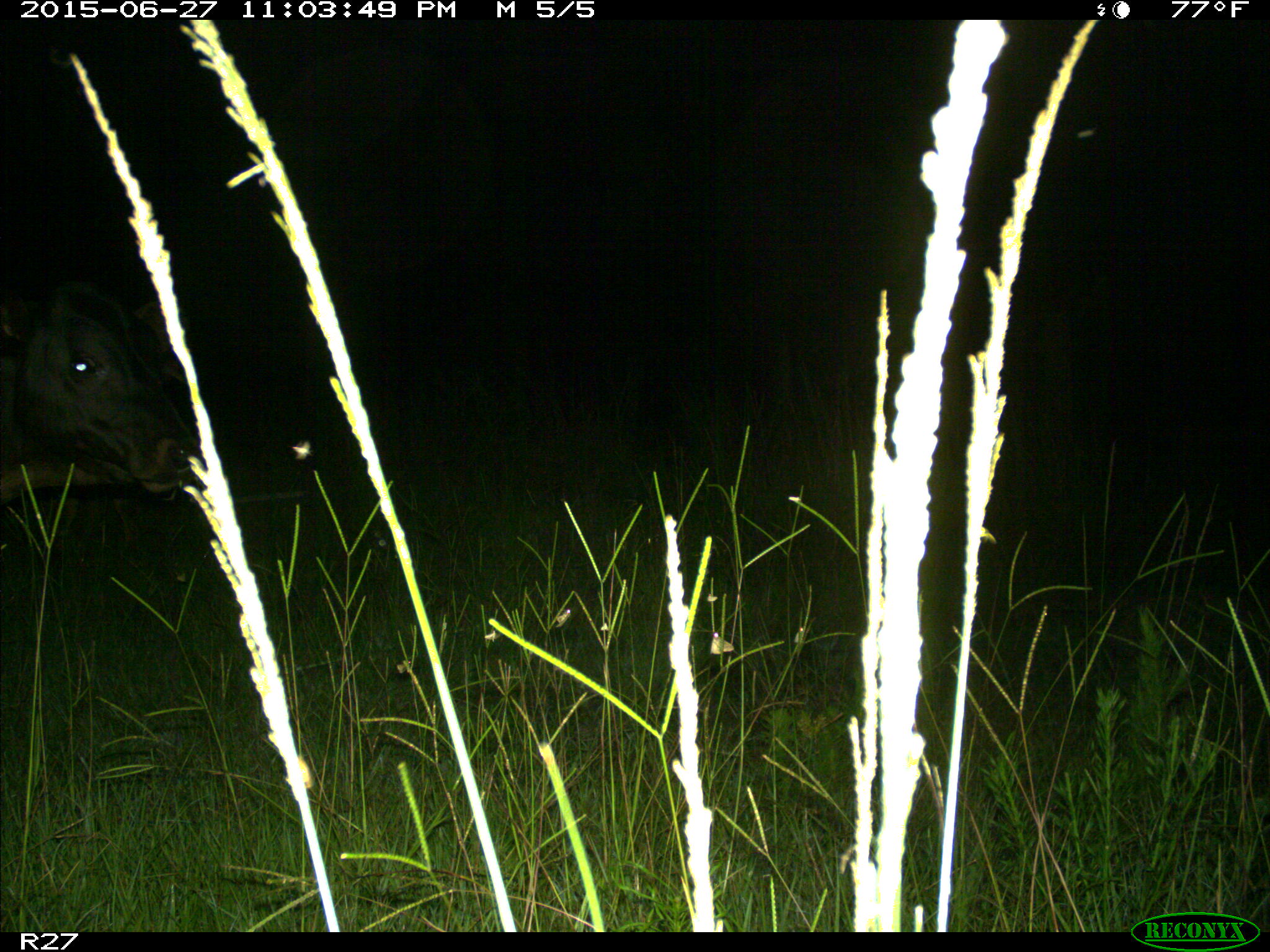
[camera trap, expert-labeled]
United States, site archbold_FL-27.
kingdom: Animalia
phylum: Chordata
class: Mammalia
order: Artiodactyla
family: Bovidae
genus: Bos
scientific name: Bos taurus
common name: domestic cow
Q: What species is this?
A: Bos taurus (domestic cow).